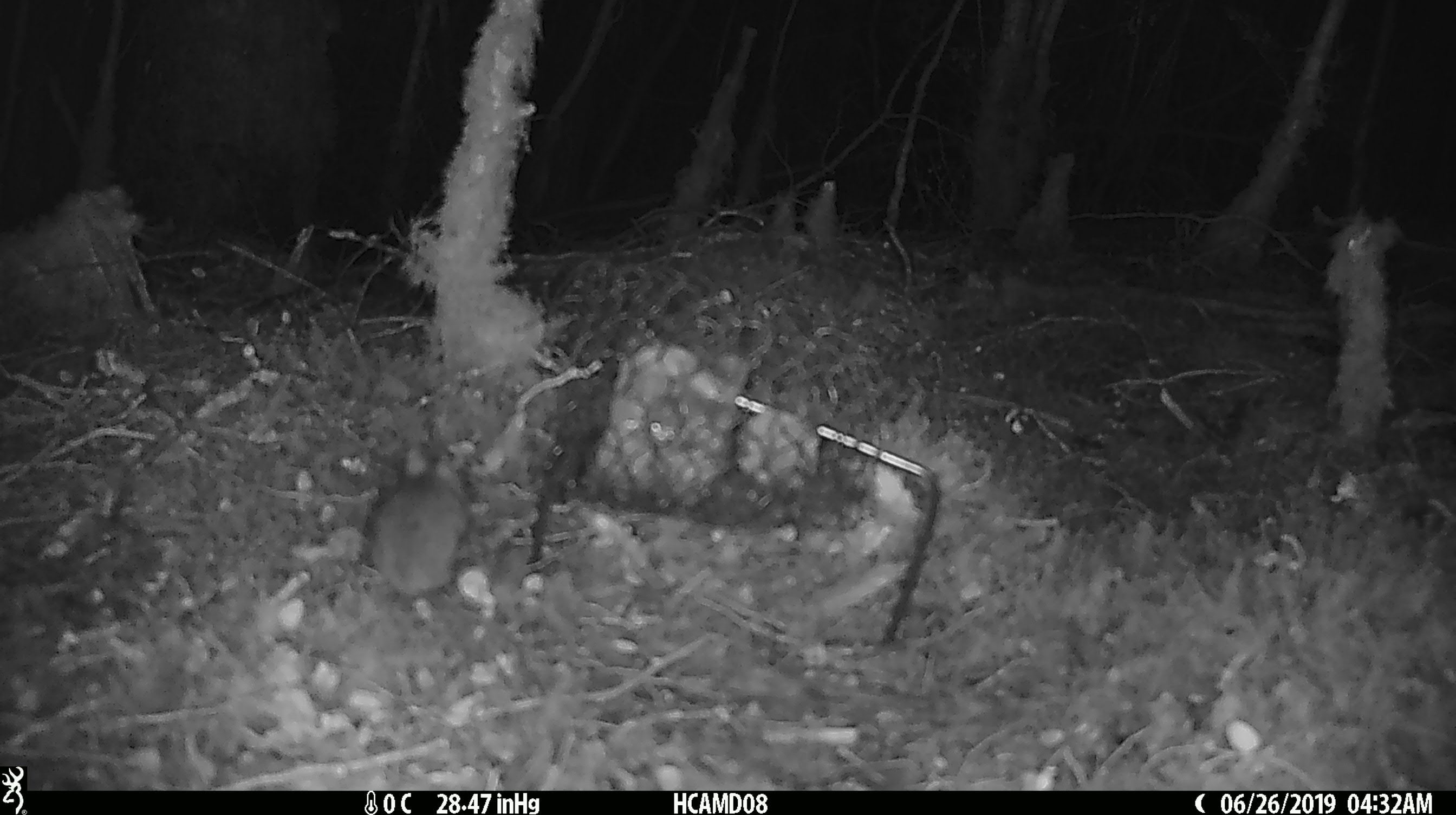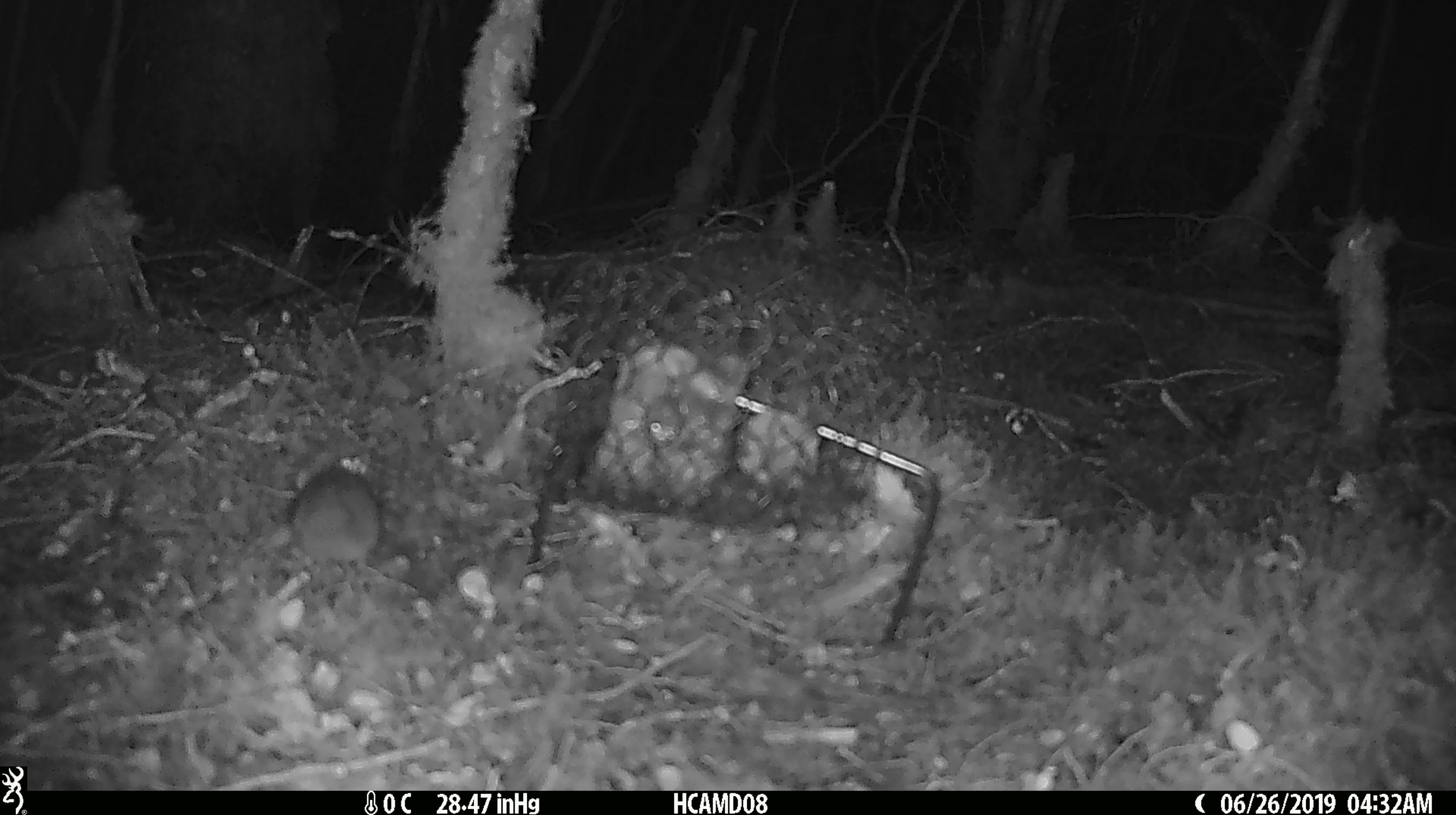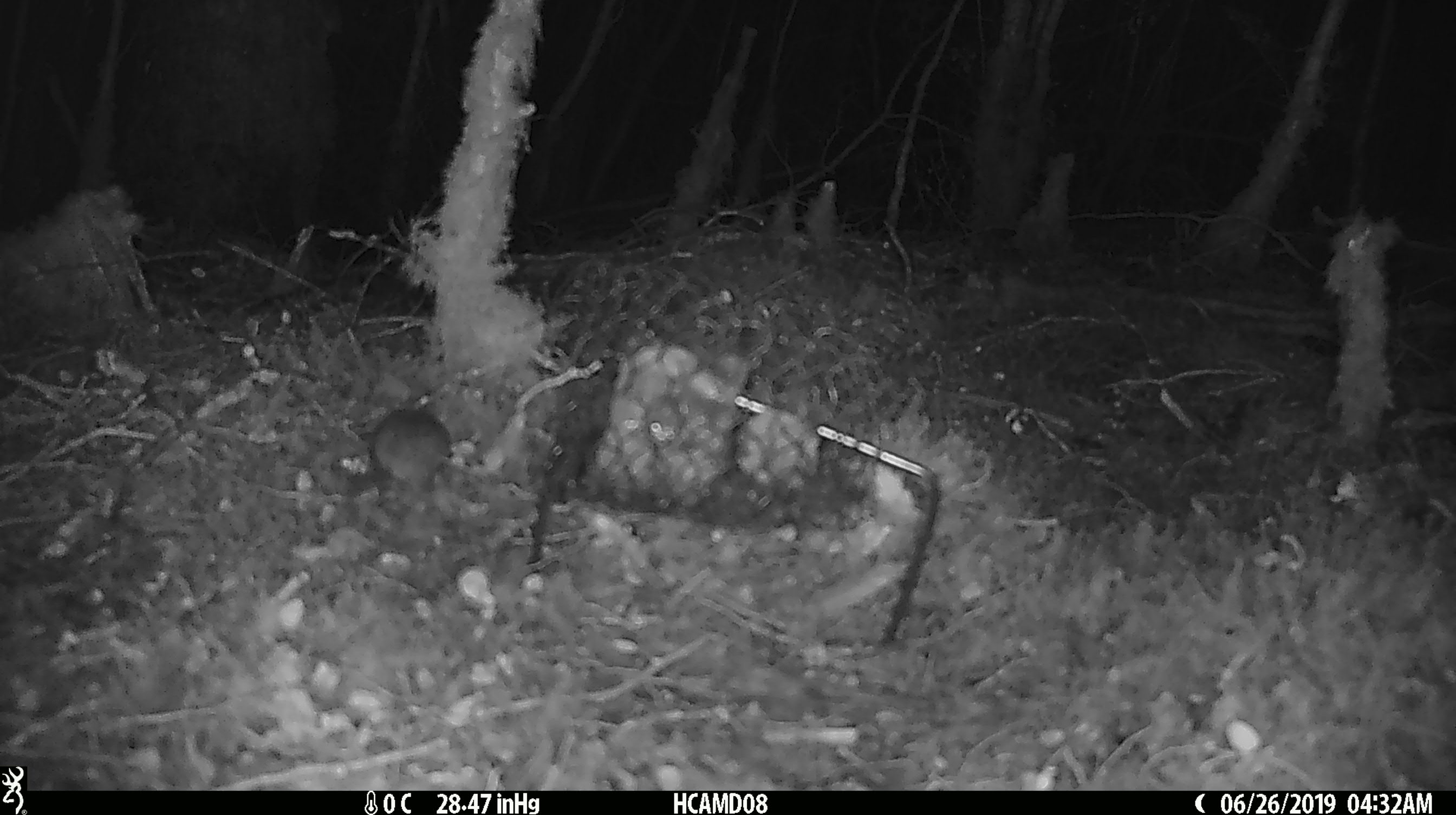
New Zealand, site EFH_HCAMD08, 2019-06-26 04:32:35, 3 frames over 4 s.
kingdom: Animalia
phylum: Chordata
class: Mammalia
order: Rodentia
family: Muridae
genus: Mus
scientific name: Mus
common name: mouse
Mouse (Mus).